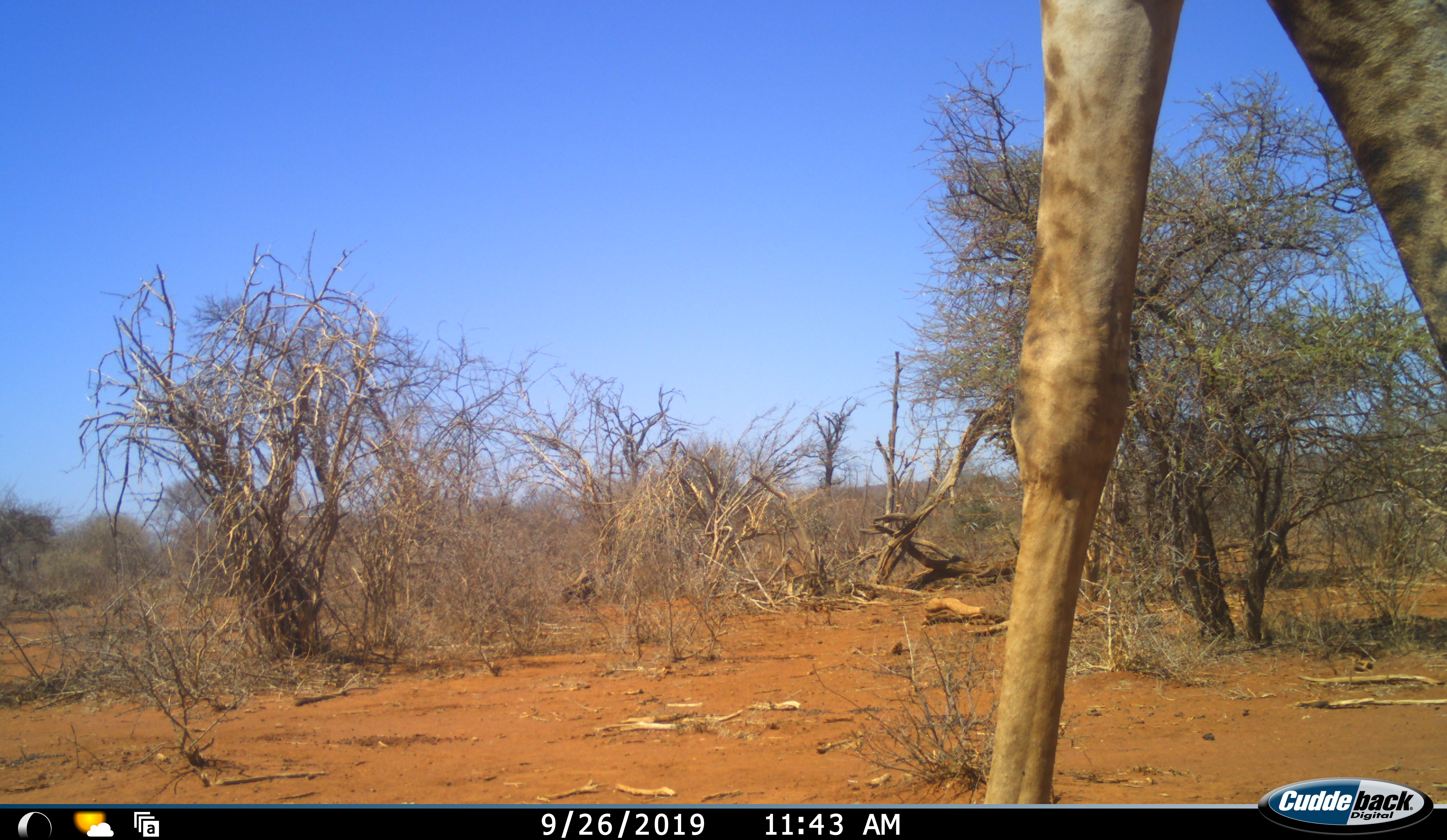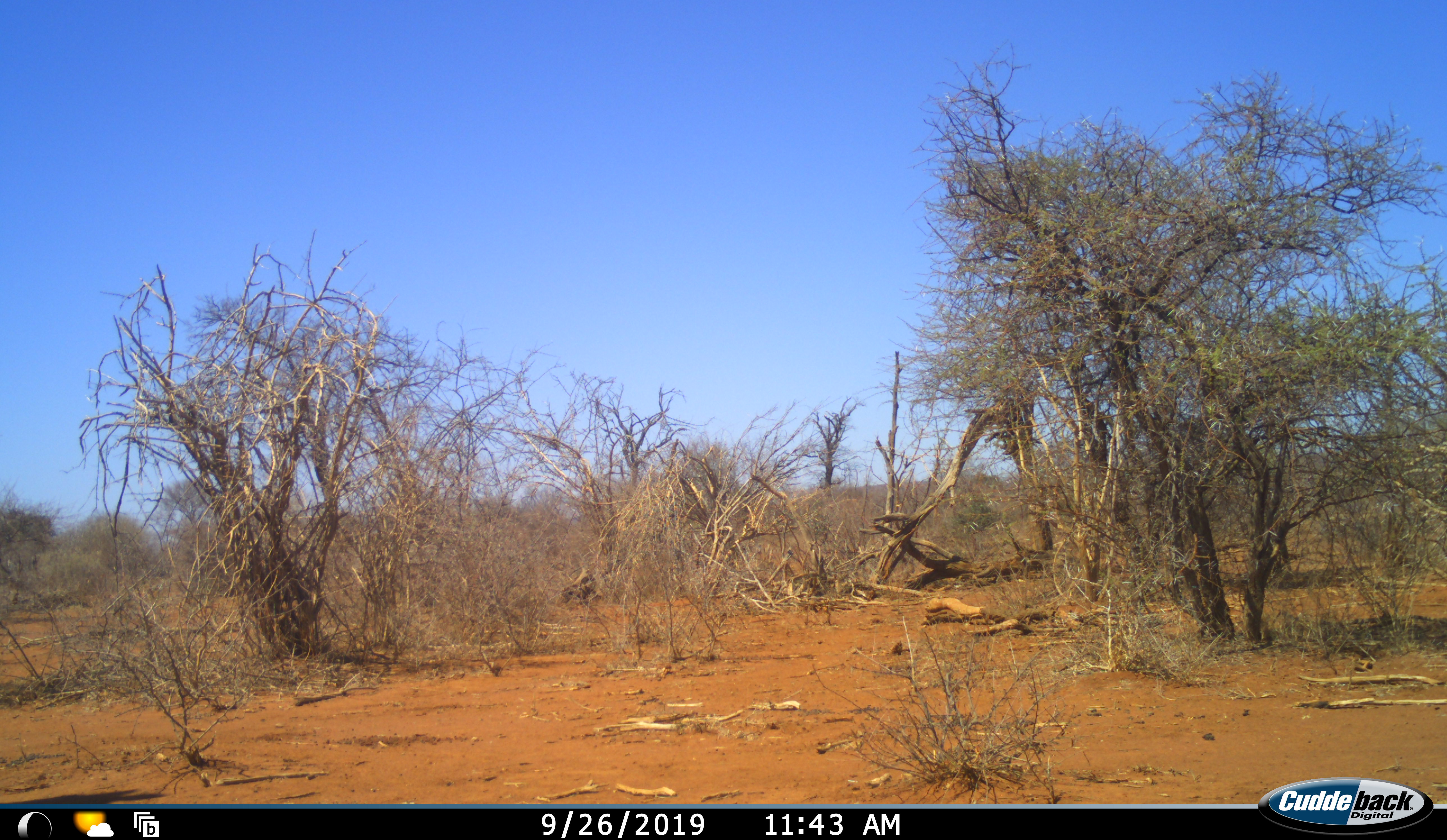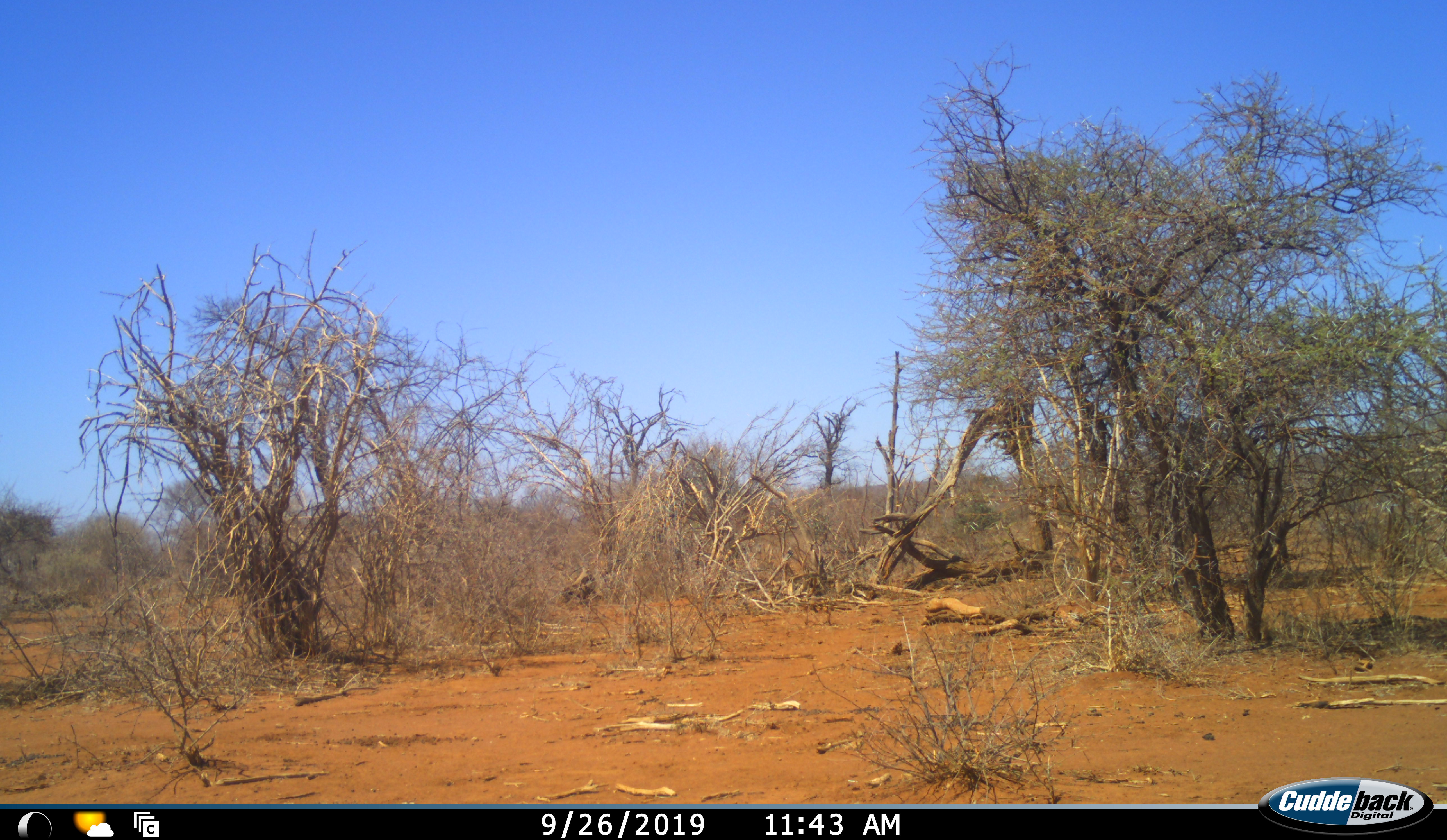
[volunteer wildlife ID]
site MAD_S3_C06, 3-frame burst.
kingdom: Animalia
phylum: Chordata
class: Mammalia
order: Artiodactyla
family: Giraffidae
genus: Giraffa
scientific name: Giraffa camelopardalis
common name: giraffe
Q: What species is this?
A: Giraffe (Giraffa camelopardalis).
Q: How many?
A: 1.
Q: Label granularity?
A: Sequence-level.